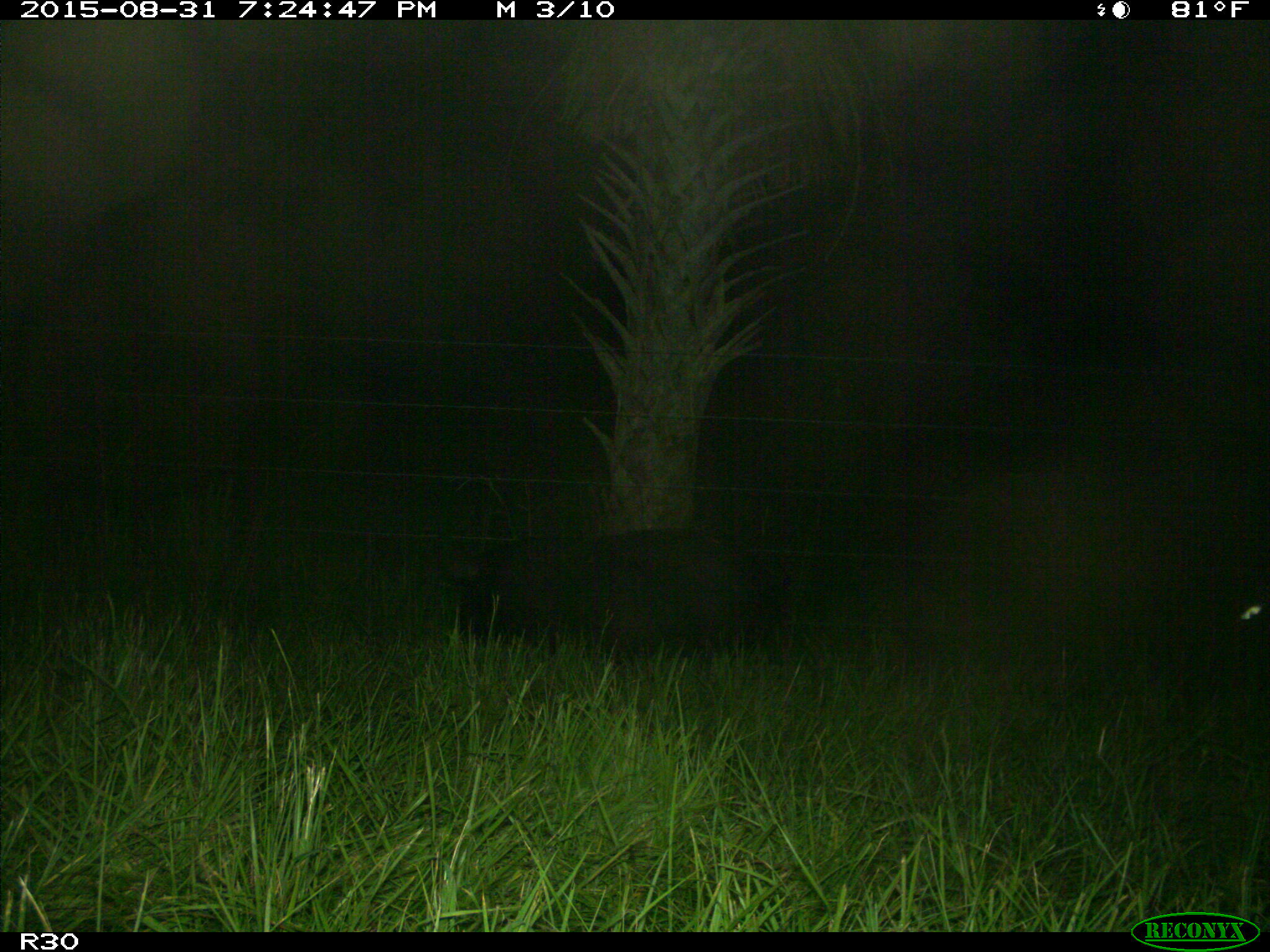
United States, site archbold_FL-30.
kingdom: Animalia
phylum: Chordata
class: Mammalia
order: Artiodactyla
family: Suidae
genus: Sus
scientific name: Sus scrofa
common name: wild boar